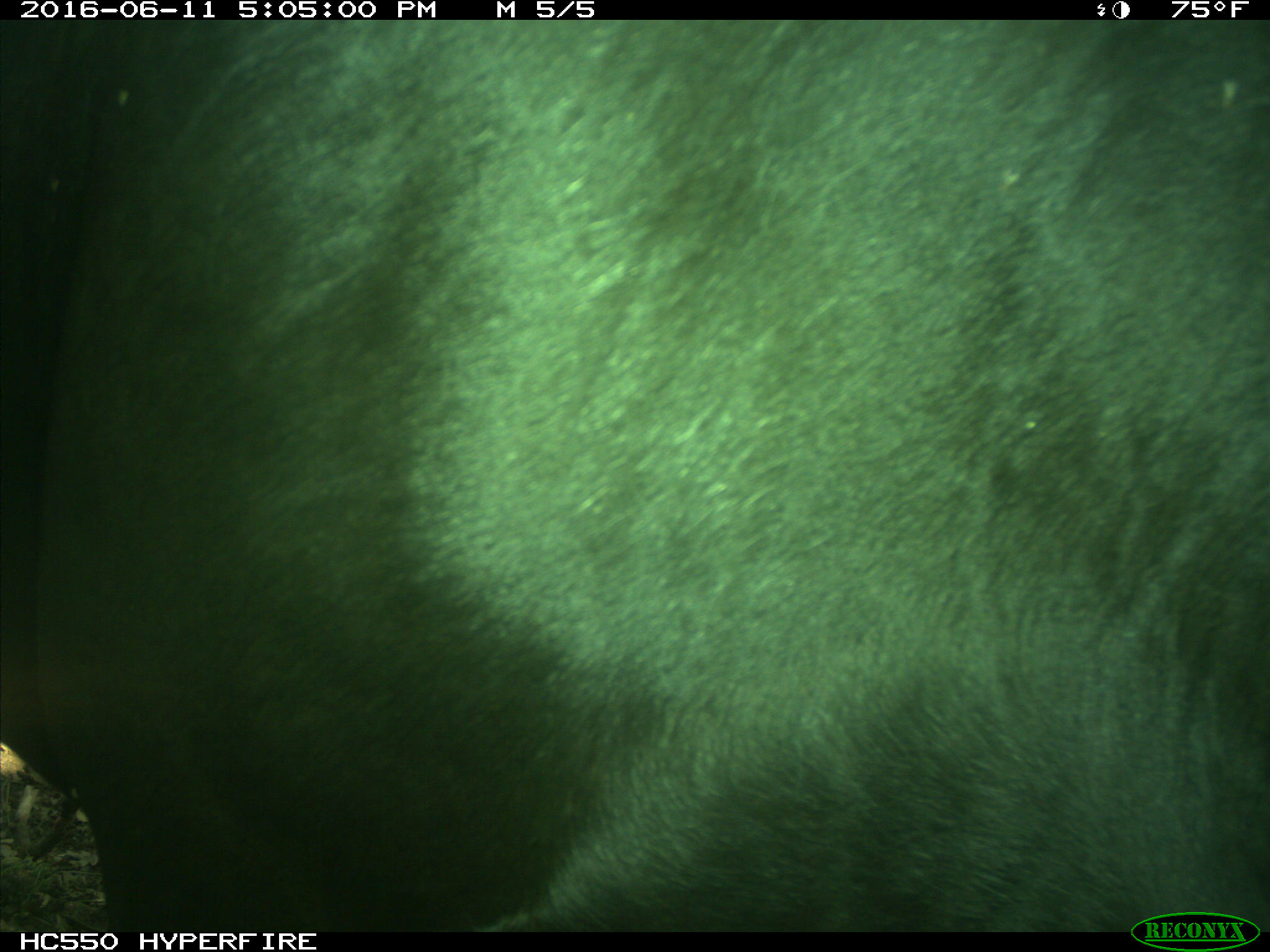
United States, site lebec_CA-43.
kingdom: Animalia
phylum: Chordata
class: Mammalia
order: Artiodactyla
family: Bovidae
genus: Bos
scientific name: Bos taurus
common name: domestic cow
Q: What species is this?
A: Bos taurus (domestic cow).